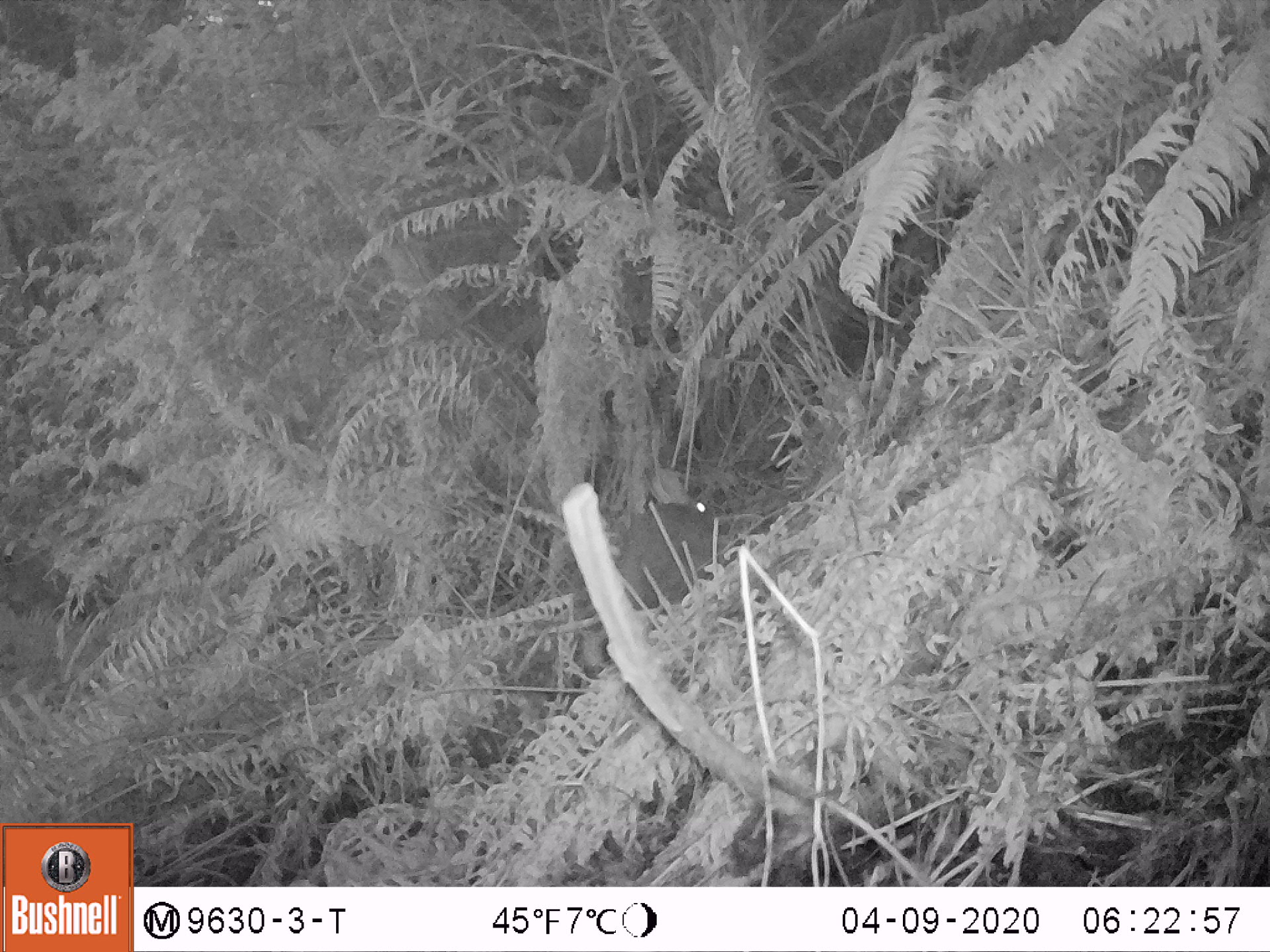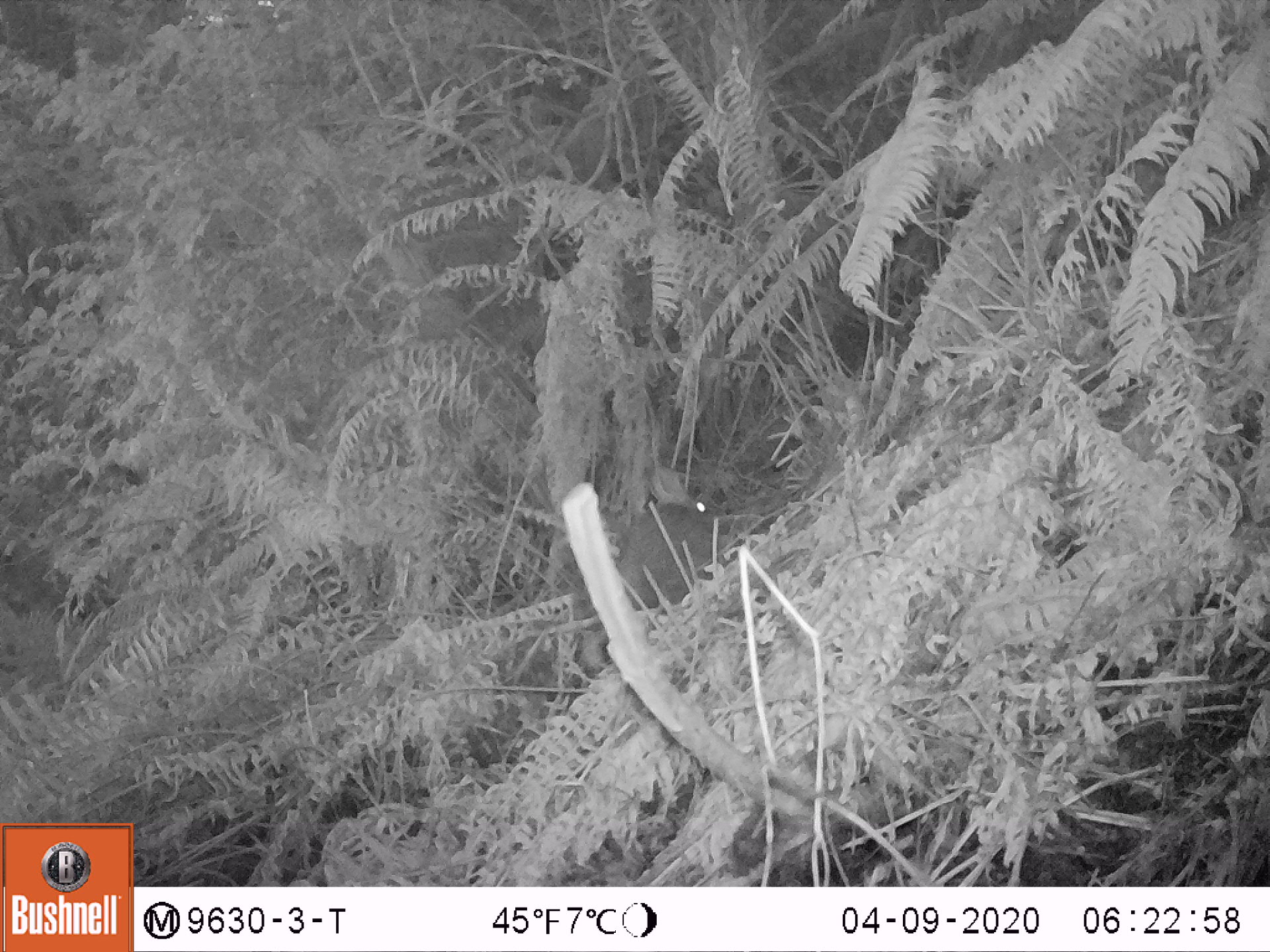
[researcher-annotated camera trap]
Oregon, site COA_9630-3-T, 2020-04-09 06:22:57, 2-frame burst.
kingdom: Animalia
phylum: Chordata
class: Mammalia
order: Lagomorpha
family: Leporidae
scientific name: Leporidae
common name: hares and rabbits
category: leporidae family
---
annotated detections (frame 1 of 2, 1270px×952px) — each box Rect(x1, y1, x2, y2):
leporidae family: Rect(622, 462, 719, 611)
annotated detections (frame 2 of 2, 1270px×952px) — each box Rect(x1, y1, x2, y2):
leporidae family: Rect(622, 464, 716, 613)